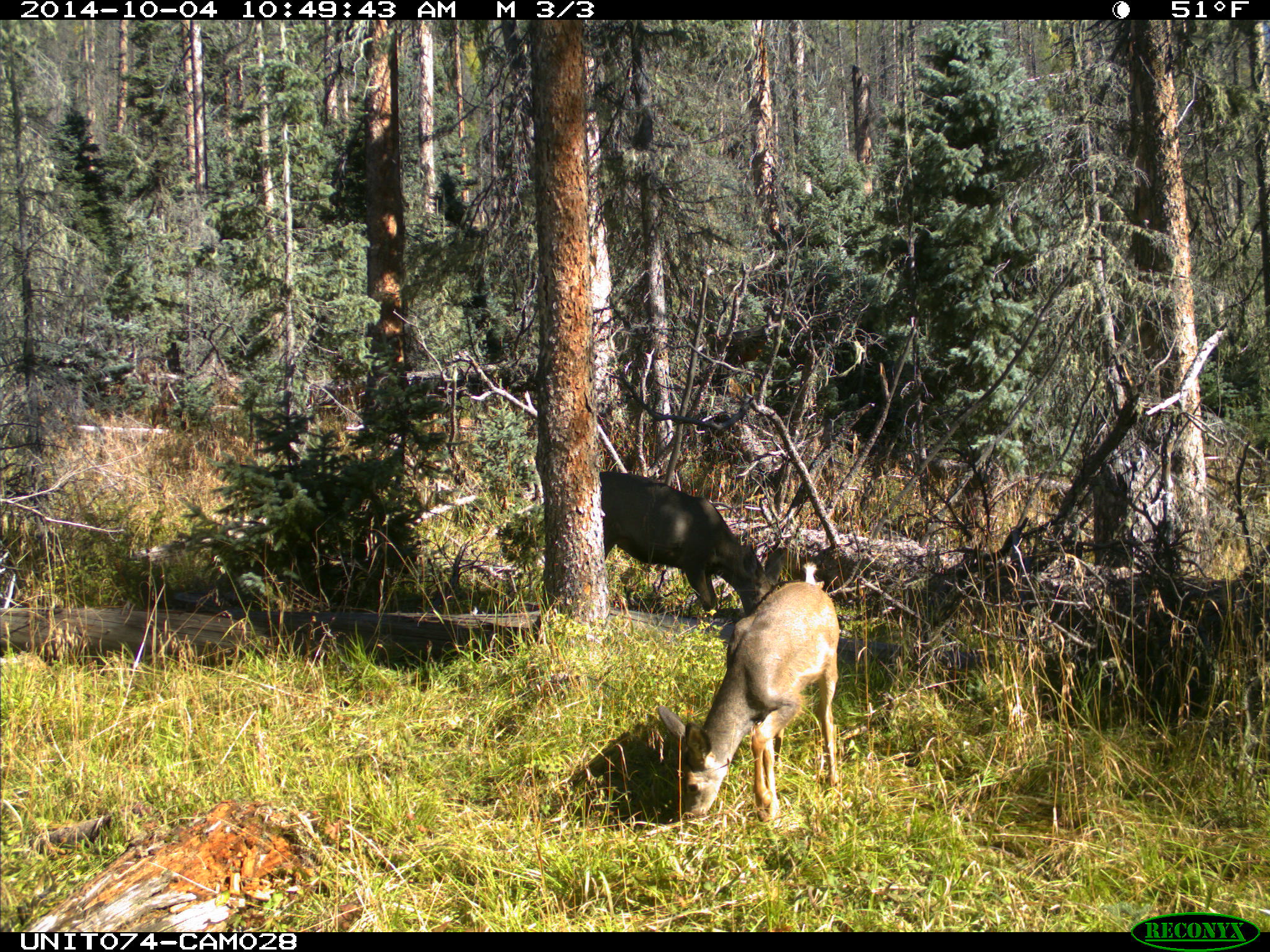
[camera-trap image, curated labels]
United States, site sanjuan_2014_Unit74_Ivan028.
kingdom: Animalia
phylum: Chordata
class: Mammalia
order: Artiodactyla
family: Cervidae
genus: Odocoileus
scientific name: Odocoileus hemionus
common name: mule deer